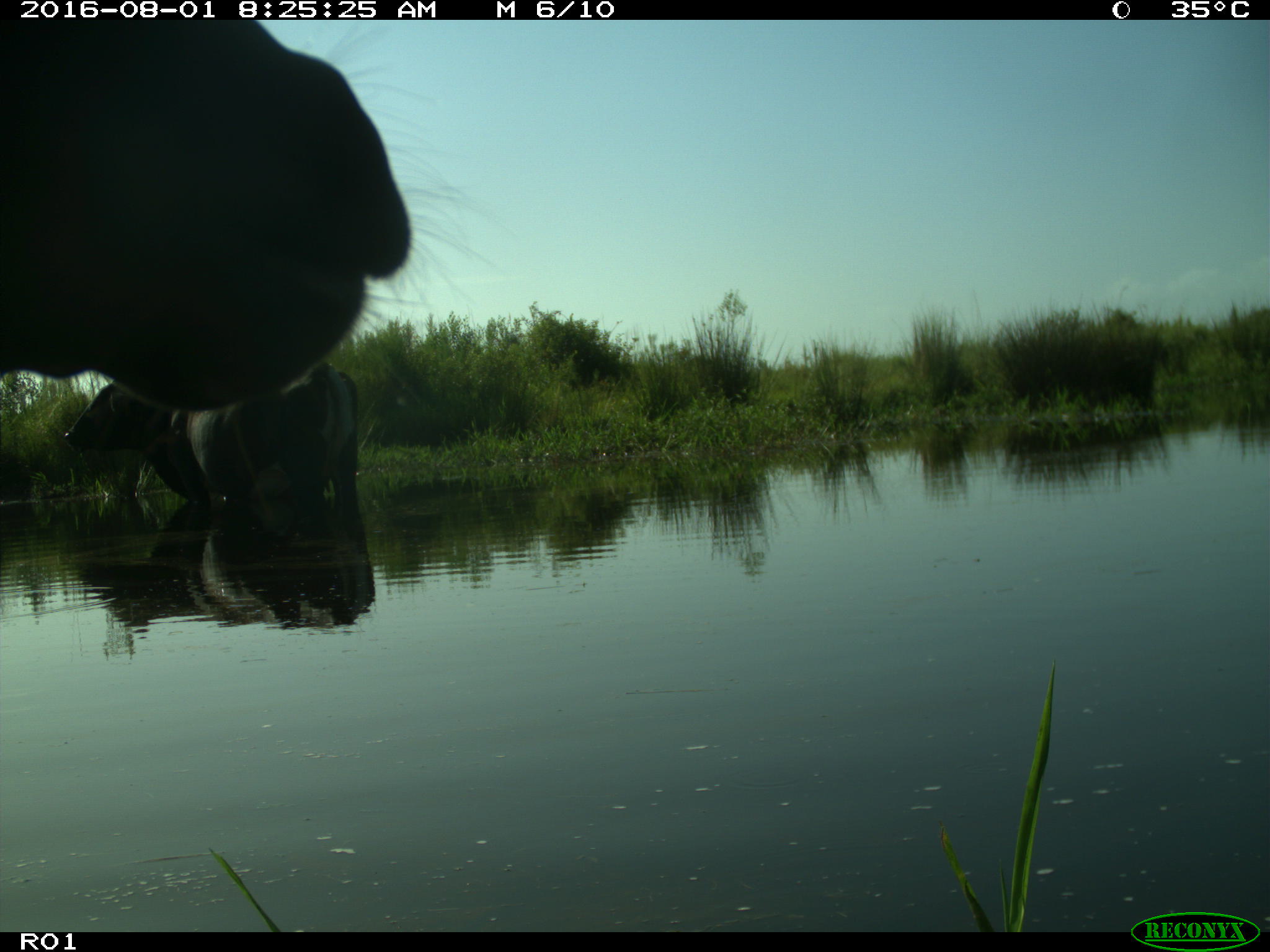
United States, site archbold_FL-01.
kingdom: Animalia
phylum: Chordata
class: Mammalia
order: Artiodactyla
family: Bovidae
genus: Bos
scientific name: Bos taurus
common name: domestic cow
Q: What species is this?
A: Bos taurus (domestic cow).